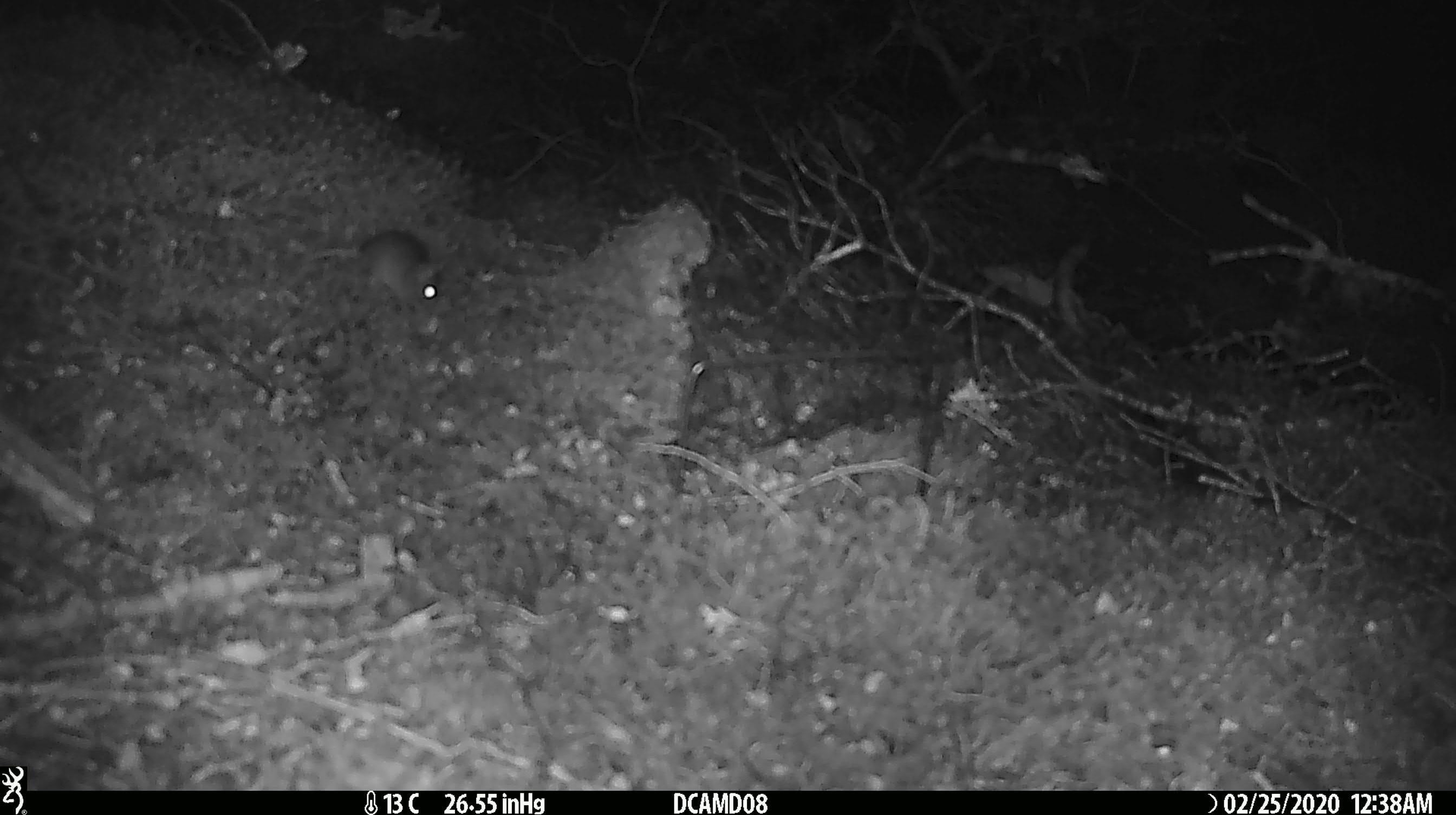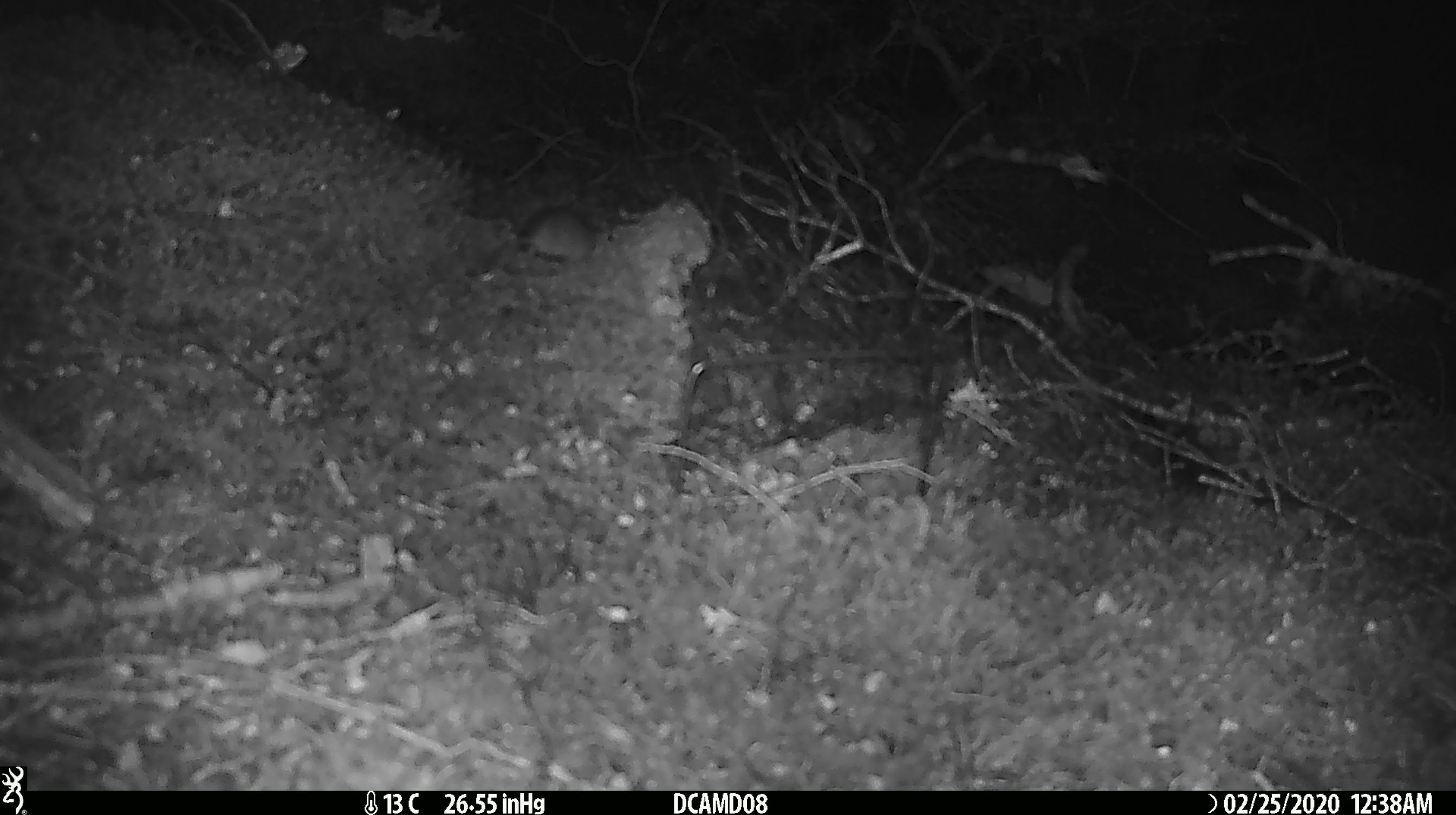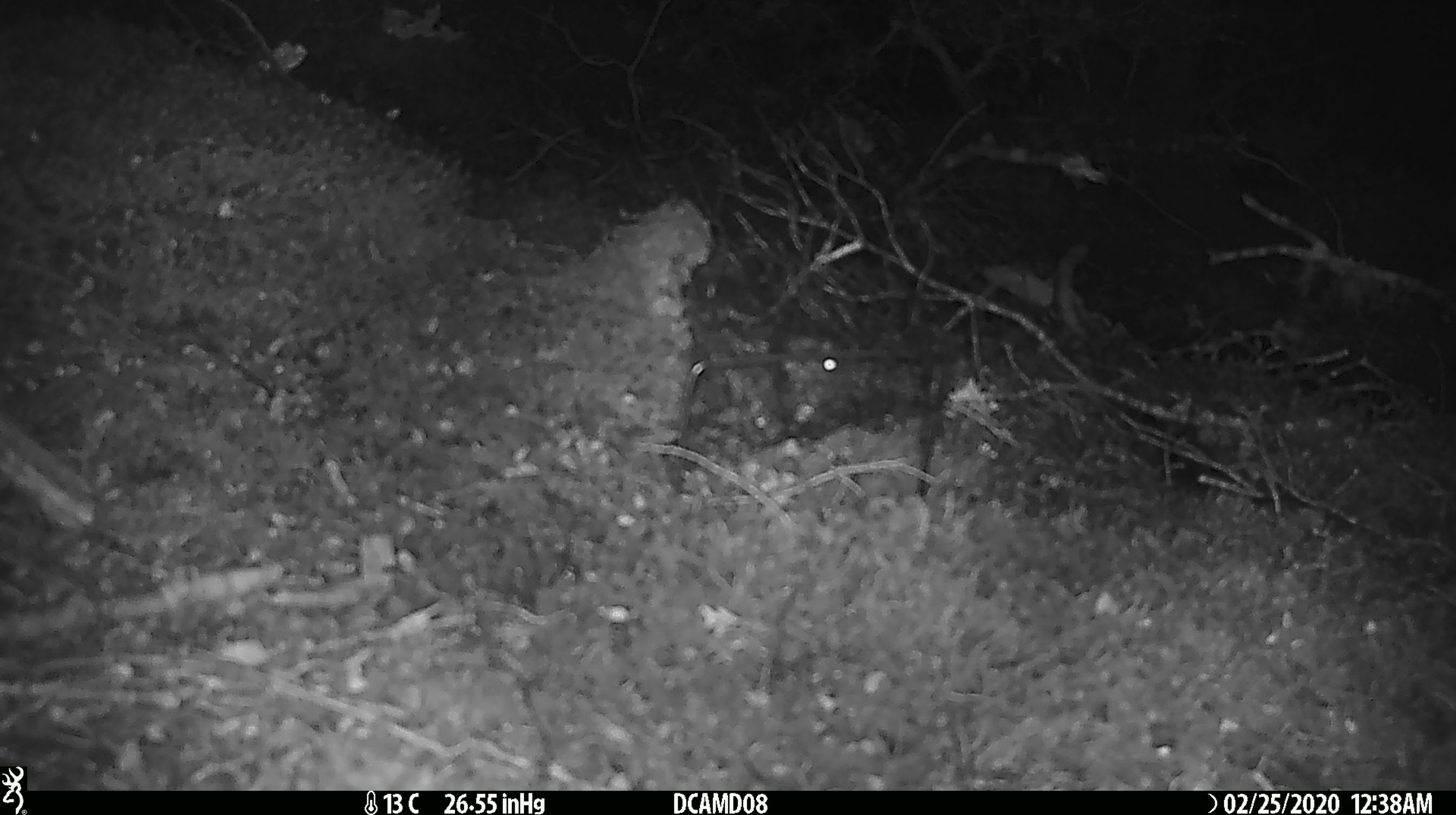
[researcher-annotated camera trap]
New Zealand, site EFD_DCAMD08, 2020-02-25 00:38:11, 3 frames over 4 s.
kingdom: Animalia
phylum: Chordata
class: Mammalia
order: Rodentia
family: Muridae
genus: Mus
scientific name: Mus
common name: mouse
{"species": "mouse (Mus)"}